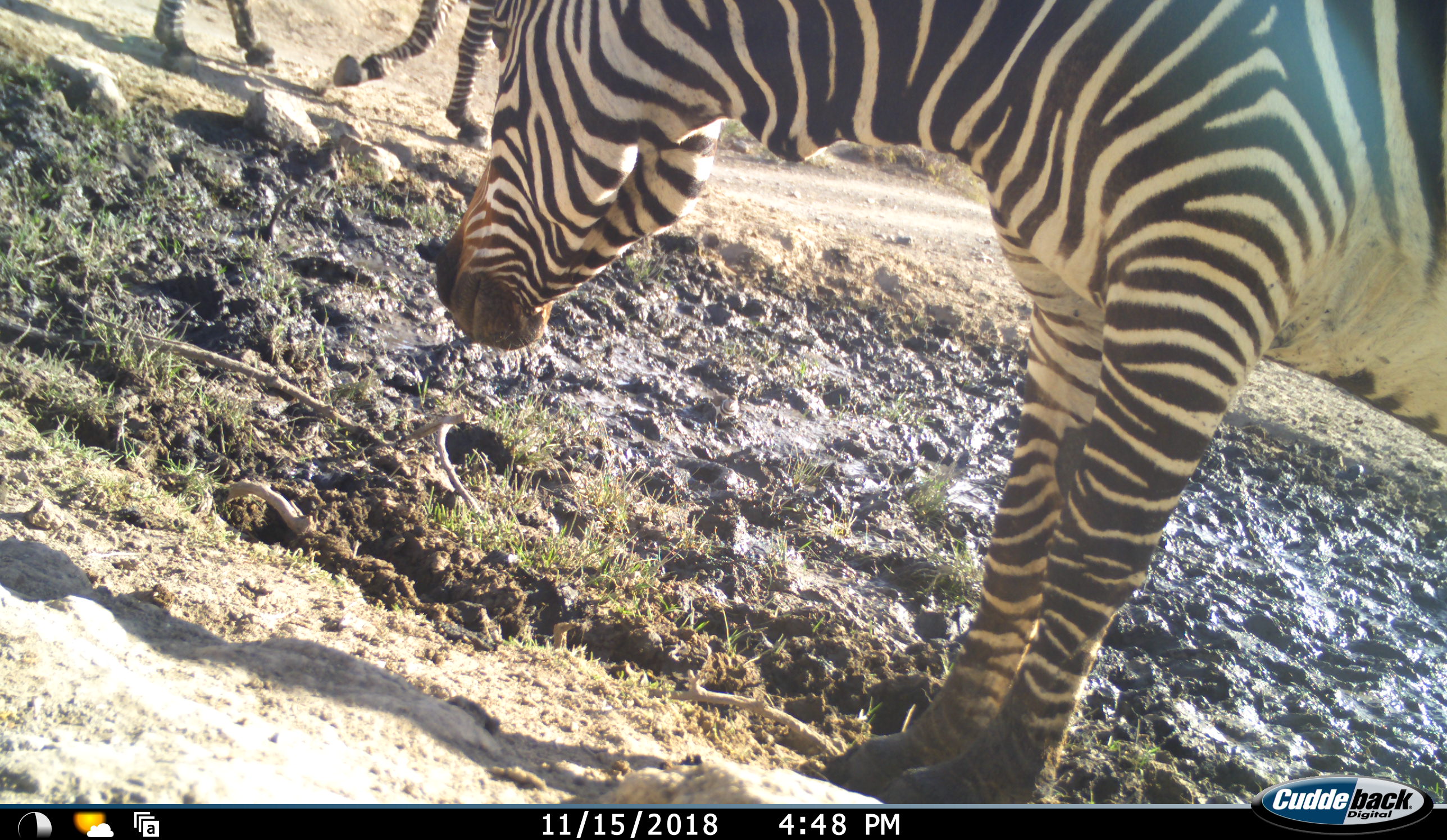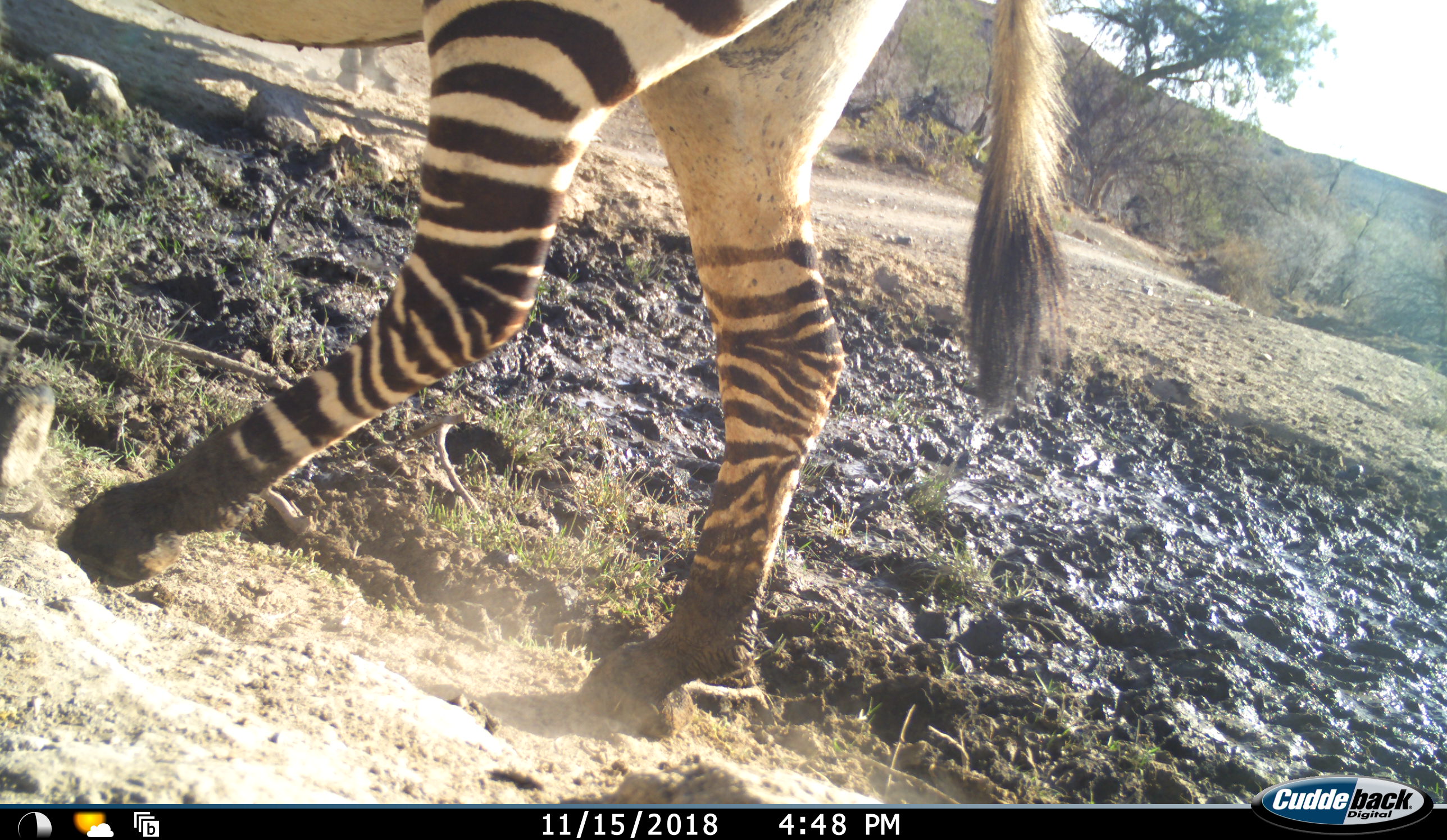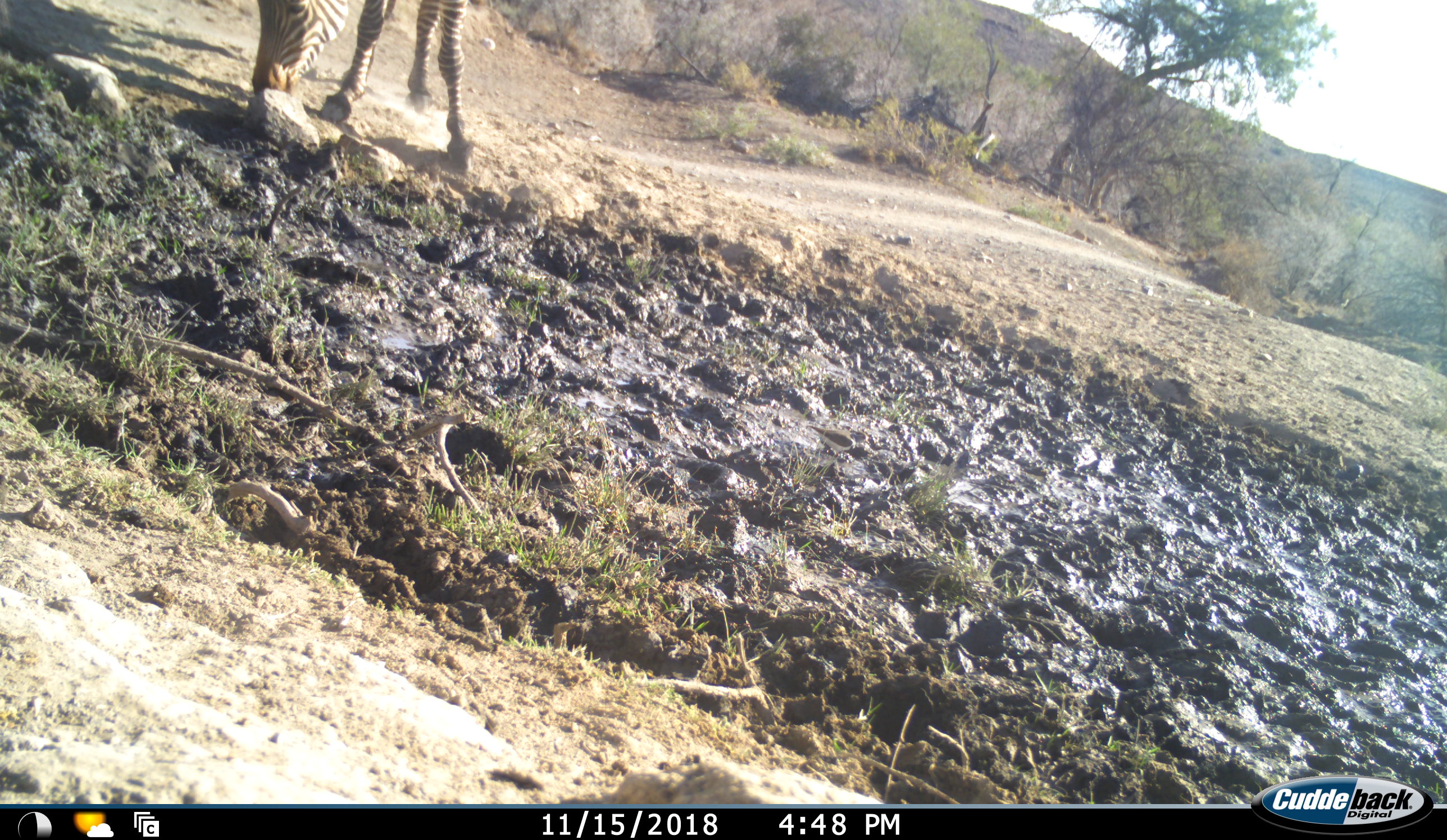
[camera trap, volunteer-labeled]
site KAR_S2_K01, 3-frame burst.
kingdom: Animalia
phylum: Chordata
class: Mammalia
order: Perissodactyla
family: Equidae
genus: Equus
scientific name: Equus zebra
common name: mountain zebra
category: zebramountain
Zebramountain (mountain zebra) (Equus zebra), count 2. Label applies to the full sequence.